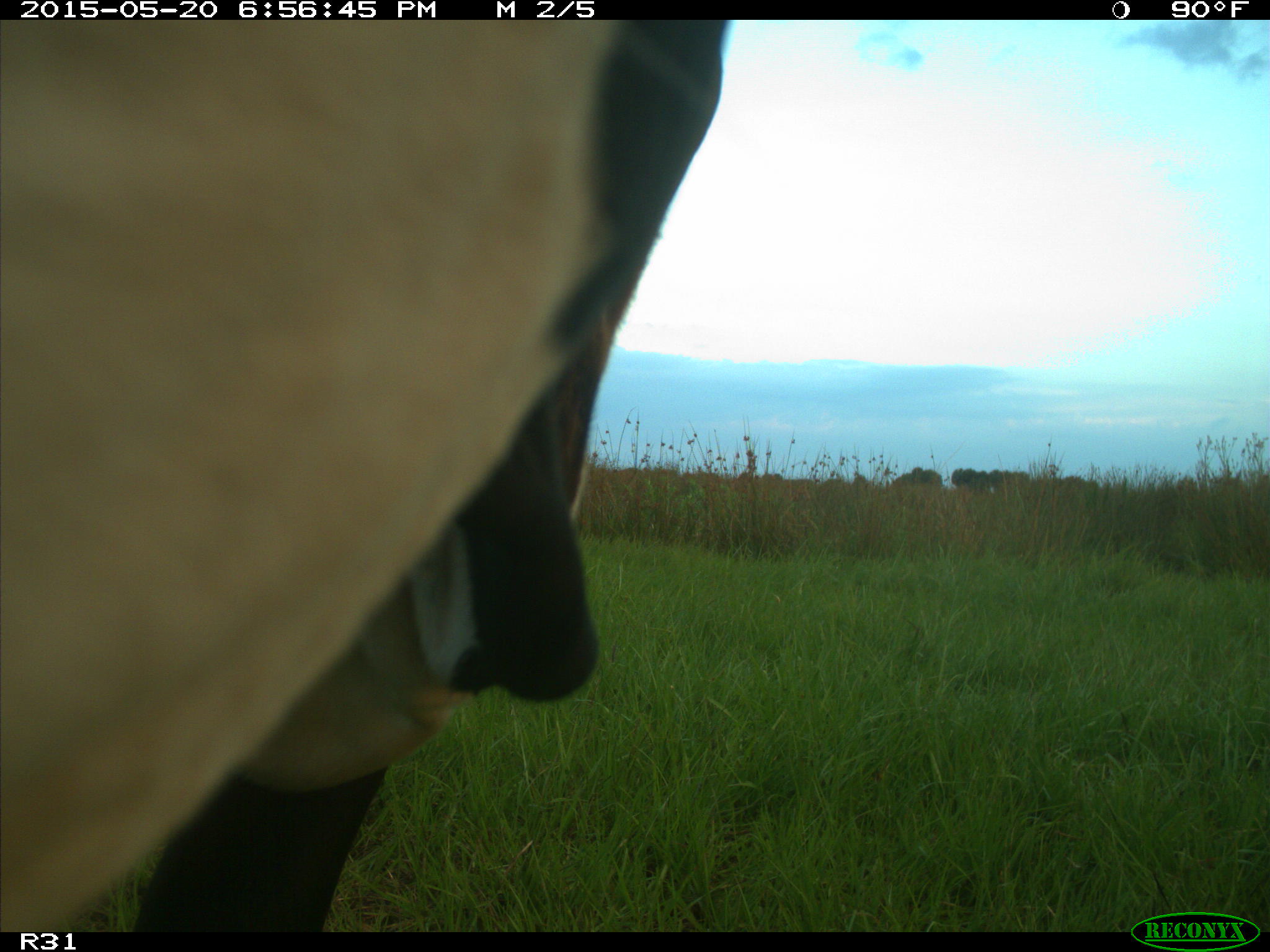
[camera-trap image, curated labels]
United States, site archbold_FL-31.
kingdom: Animalia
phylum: Chordata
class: Mammalia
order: Artiodactyla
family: Bovidae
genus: Bos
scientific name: Bos taurus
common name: domestic cow